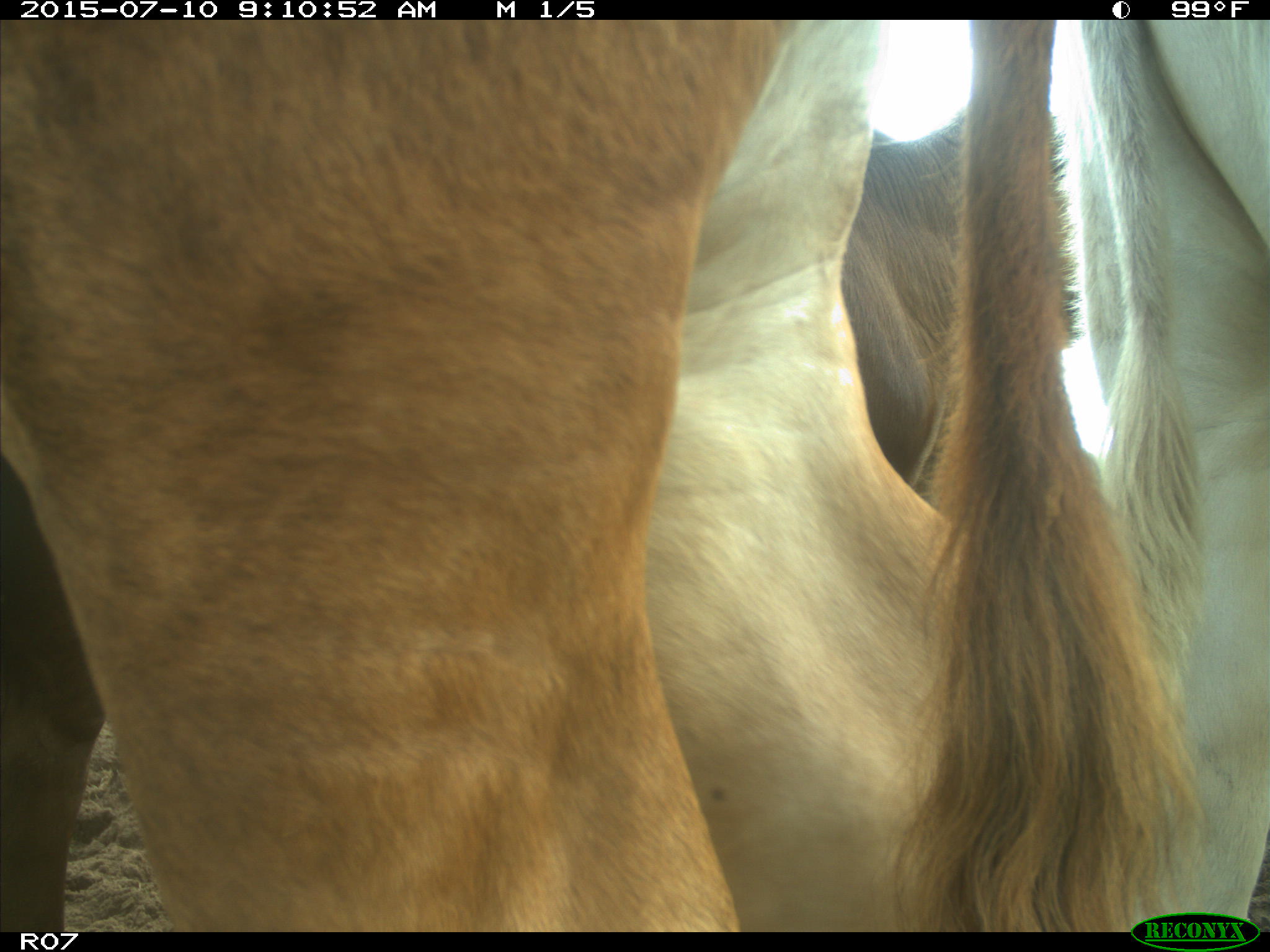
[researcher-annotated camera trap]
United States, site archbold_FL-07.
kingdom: Animalia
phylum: Chordata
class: Mammalia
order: Artiodactyla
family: Bovidae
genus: Bos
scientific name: Bos taurus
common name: domestic cow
Bos taurus (domestic cow).